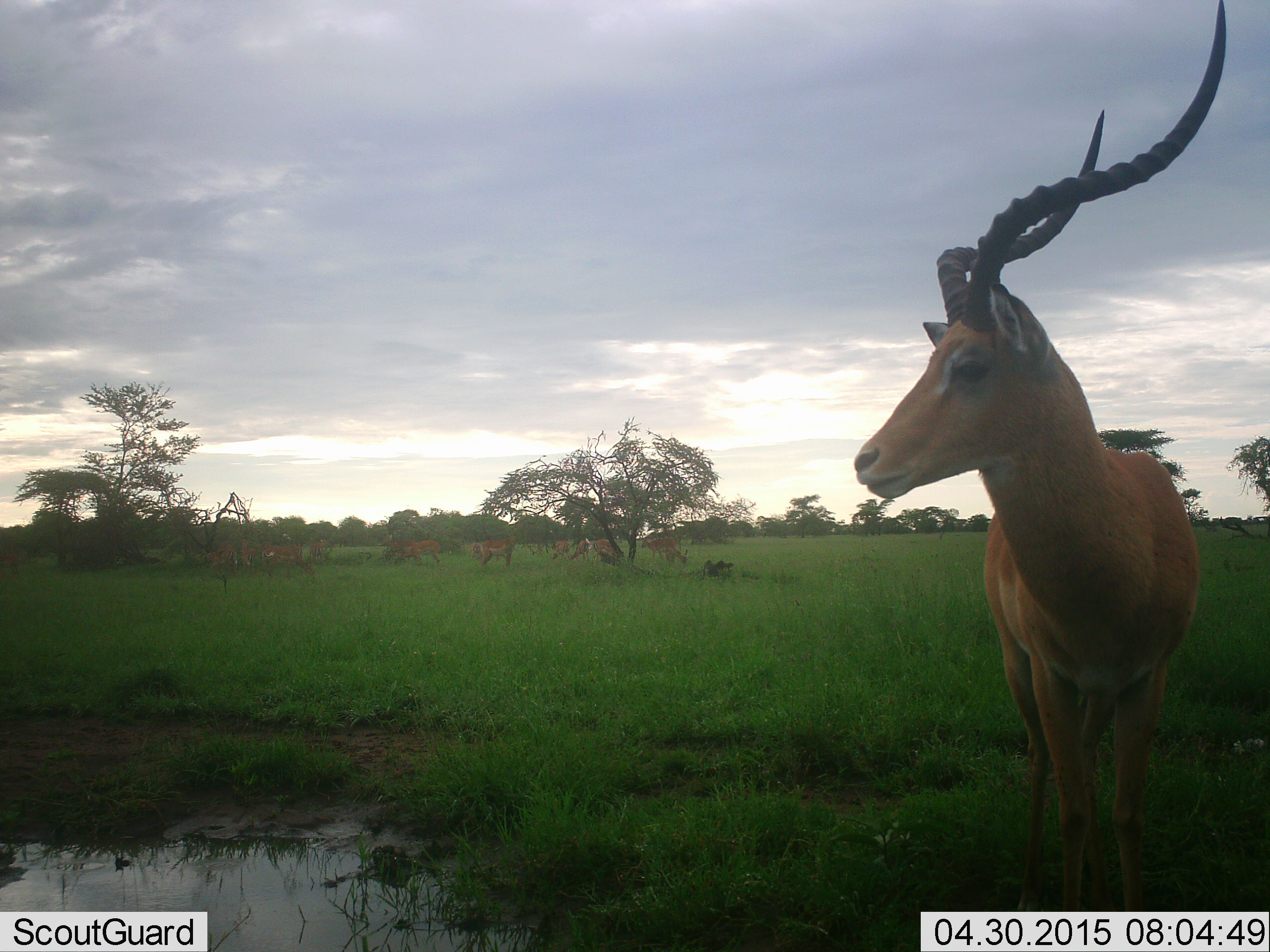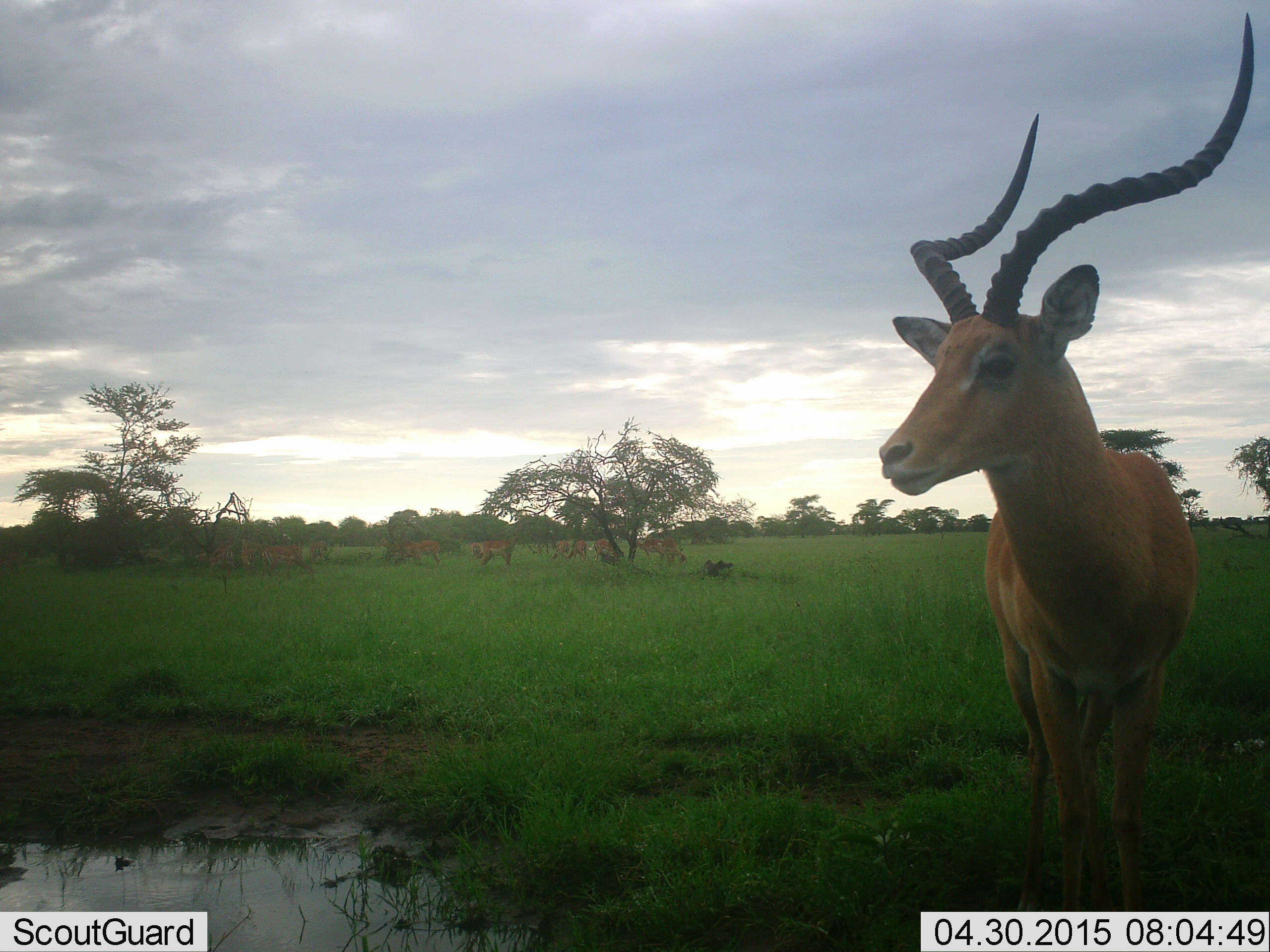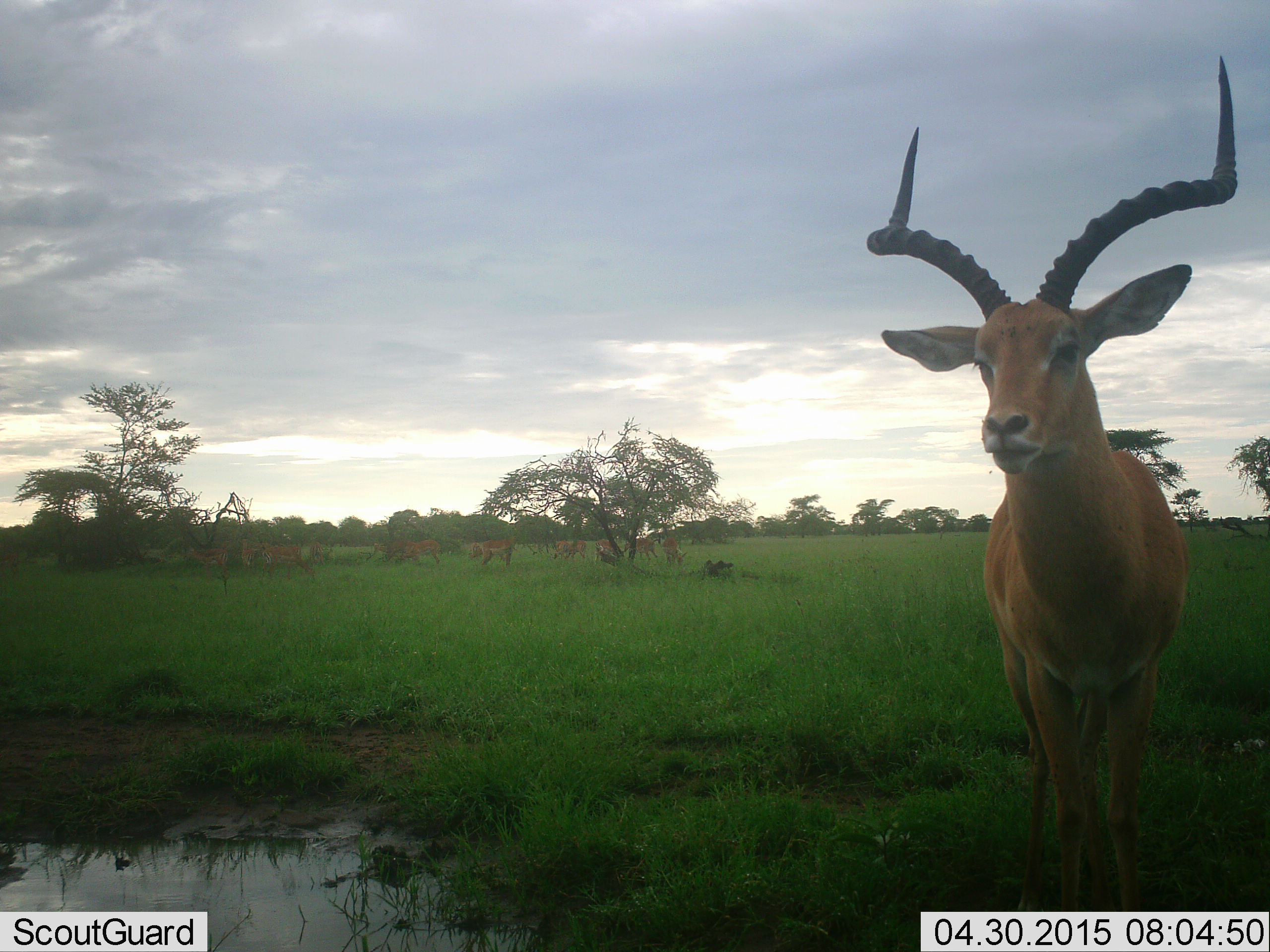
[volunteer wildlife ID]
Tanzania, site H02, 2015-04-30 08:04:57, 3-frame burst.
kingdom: Animalia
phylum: Chordata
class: Mammalia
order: Artiodactyla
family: Bovidae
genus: Aepyceros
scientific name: Aepyceros melampus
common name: impala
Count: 10.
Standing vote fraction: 90%.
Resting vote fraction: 10%.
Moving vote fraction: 20%.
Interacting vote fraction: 0%.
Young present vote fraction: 0%.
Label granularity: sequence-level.